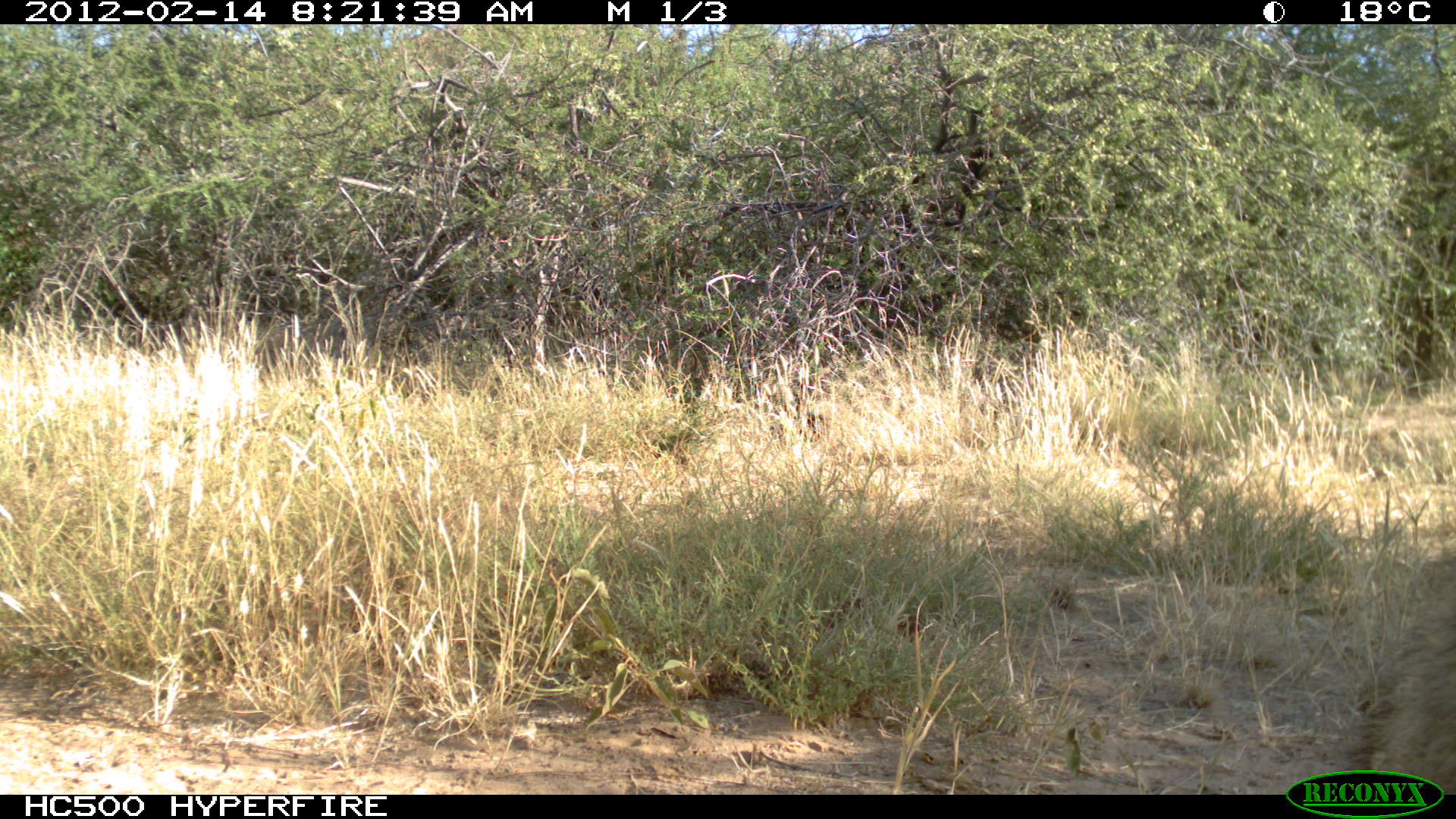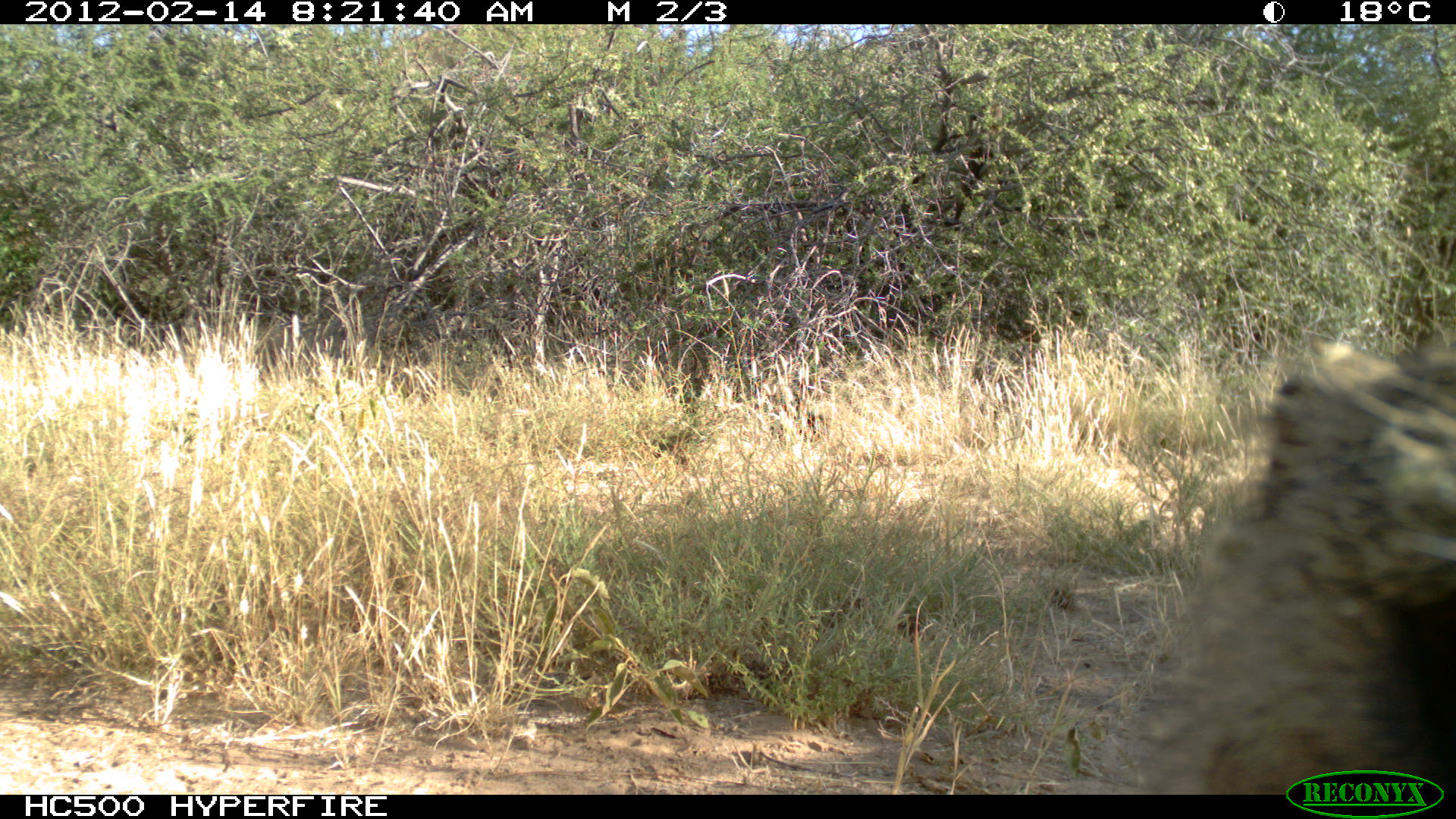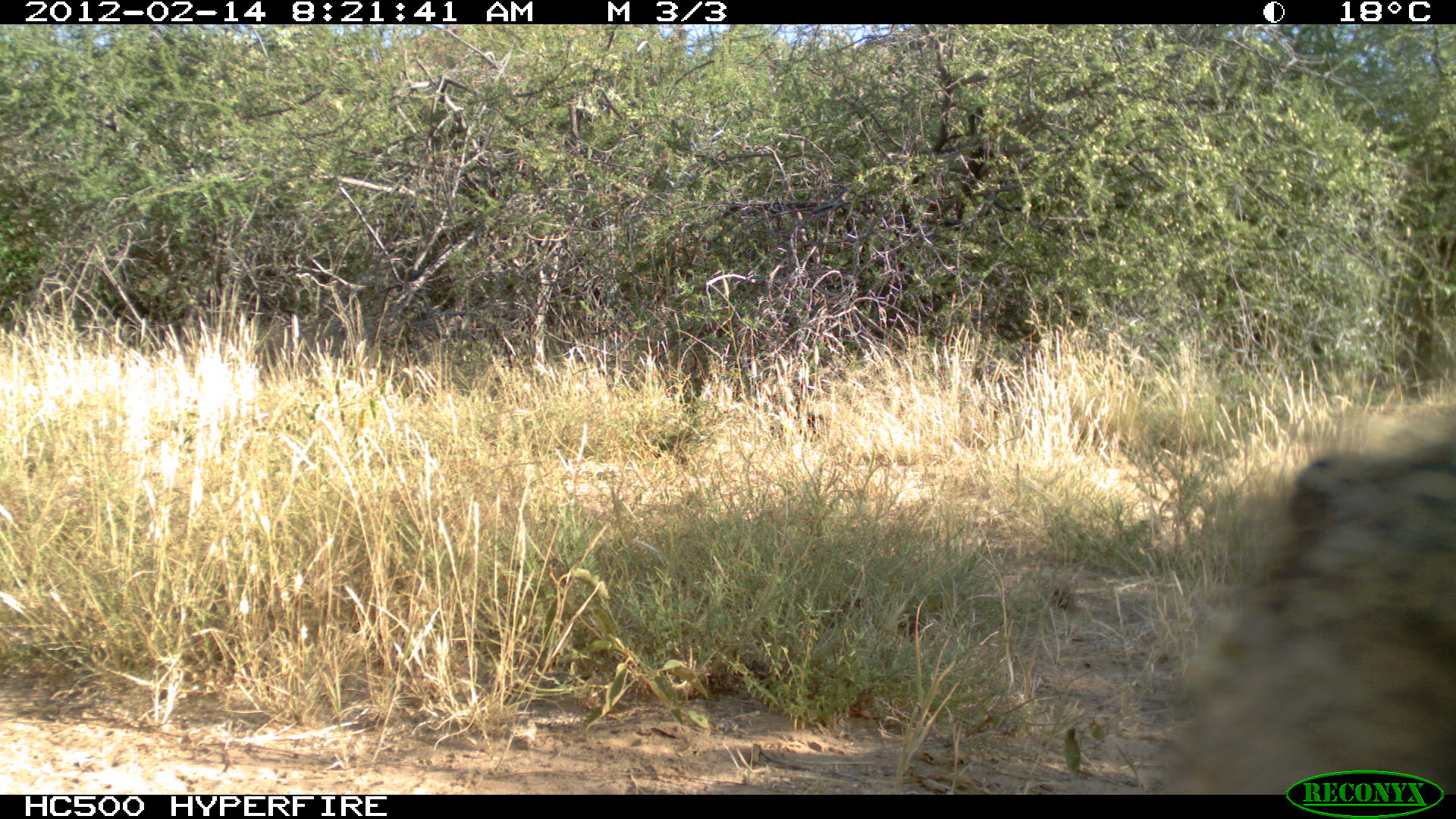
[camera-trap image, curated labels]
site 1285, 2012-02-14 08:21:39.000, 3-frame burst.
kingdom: Animalia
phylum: Chordata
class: Mammalia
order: Primates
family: Cercopithecidae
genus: Papio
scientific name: Papio anubis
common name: olive baboon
Papio anubis (olive baboon), count 2.